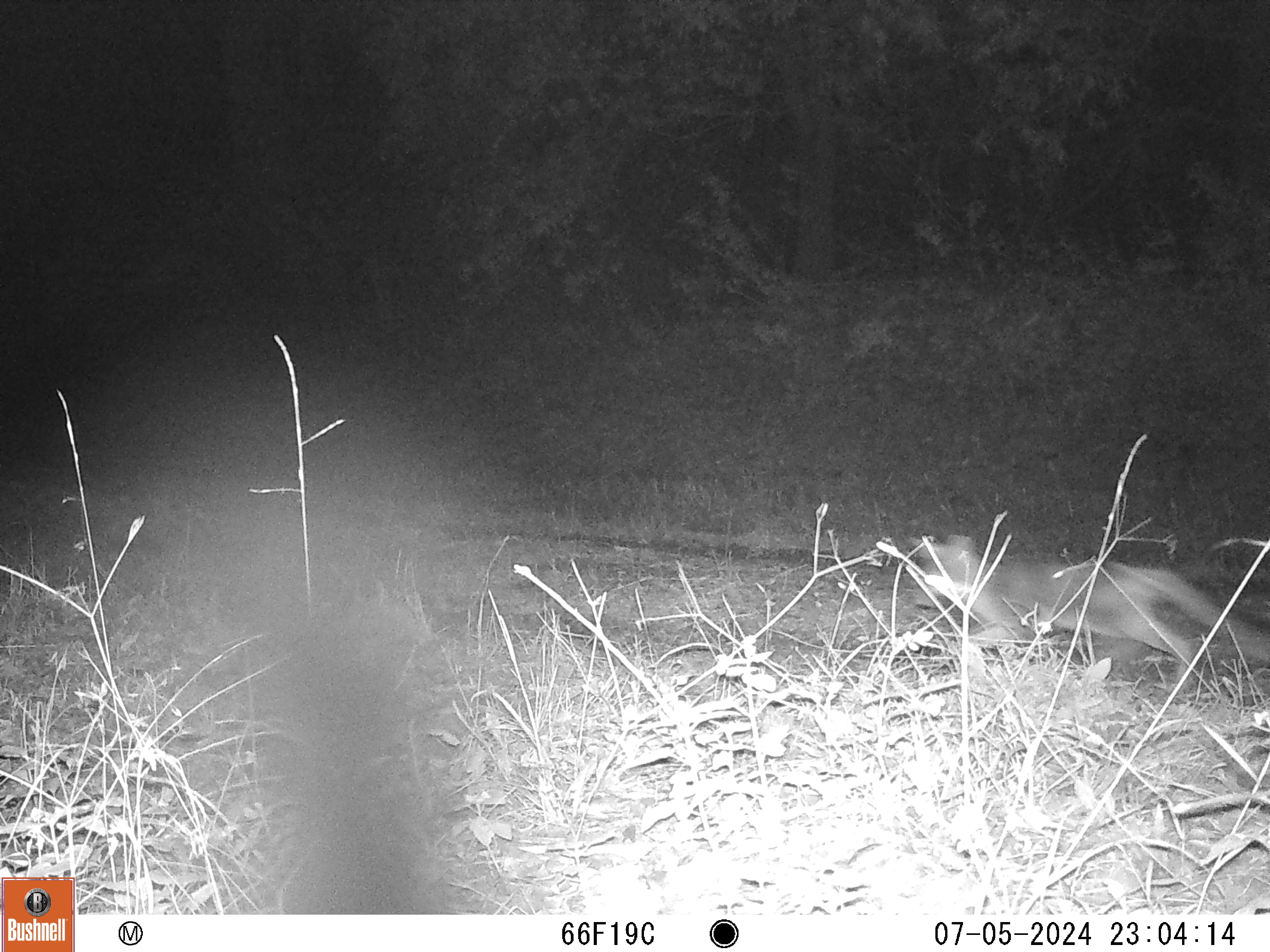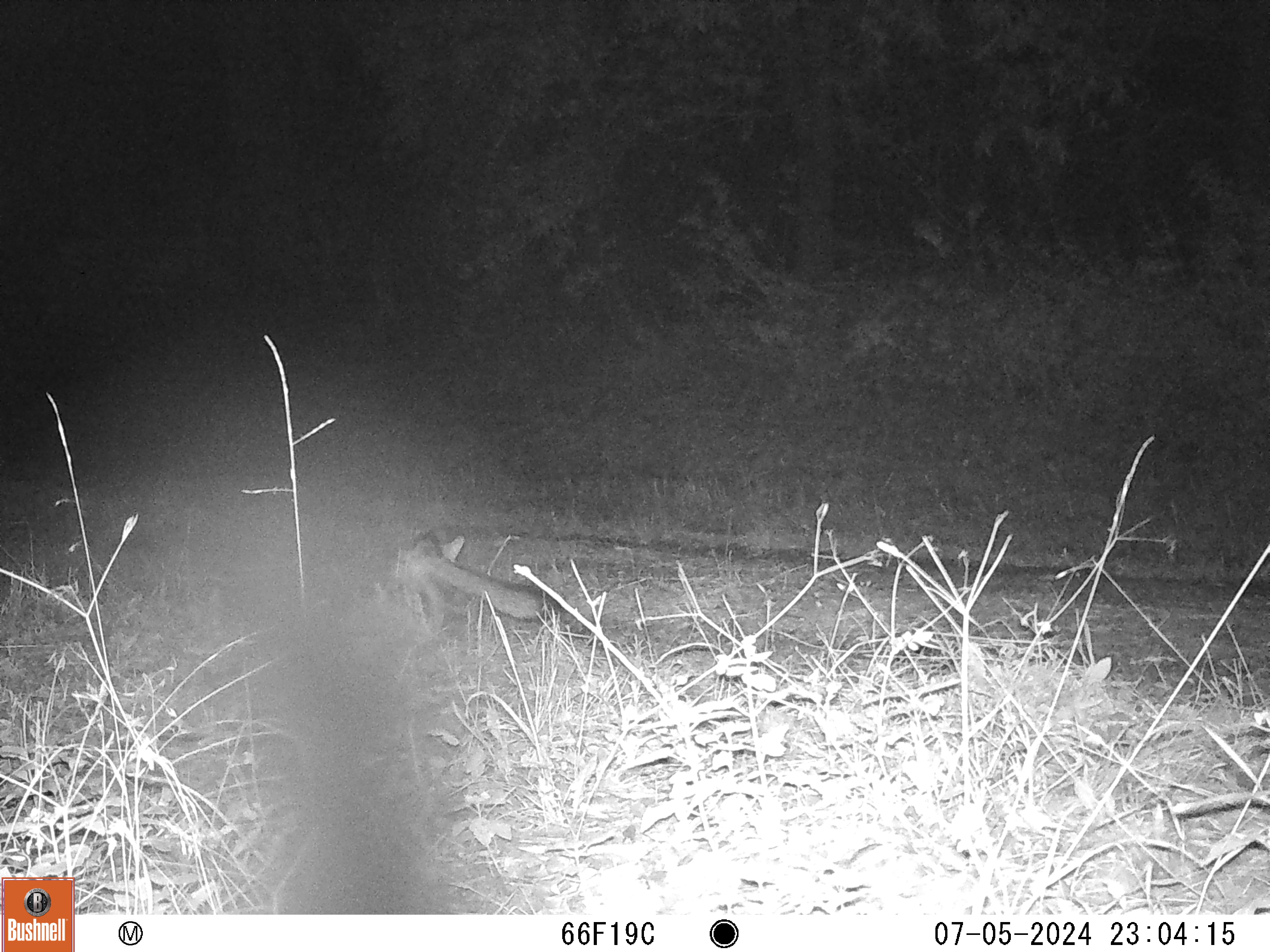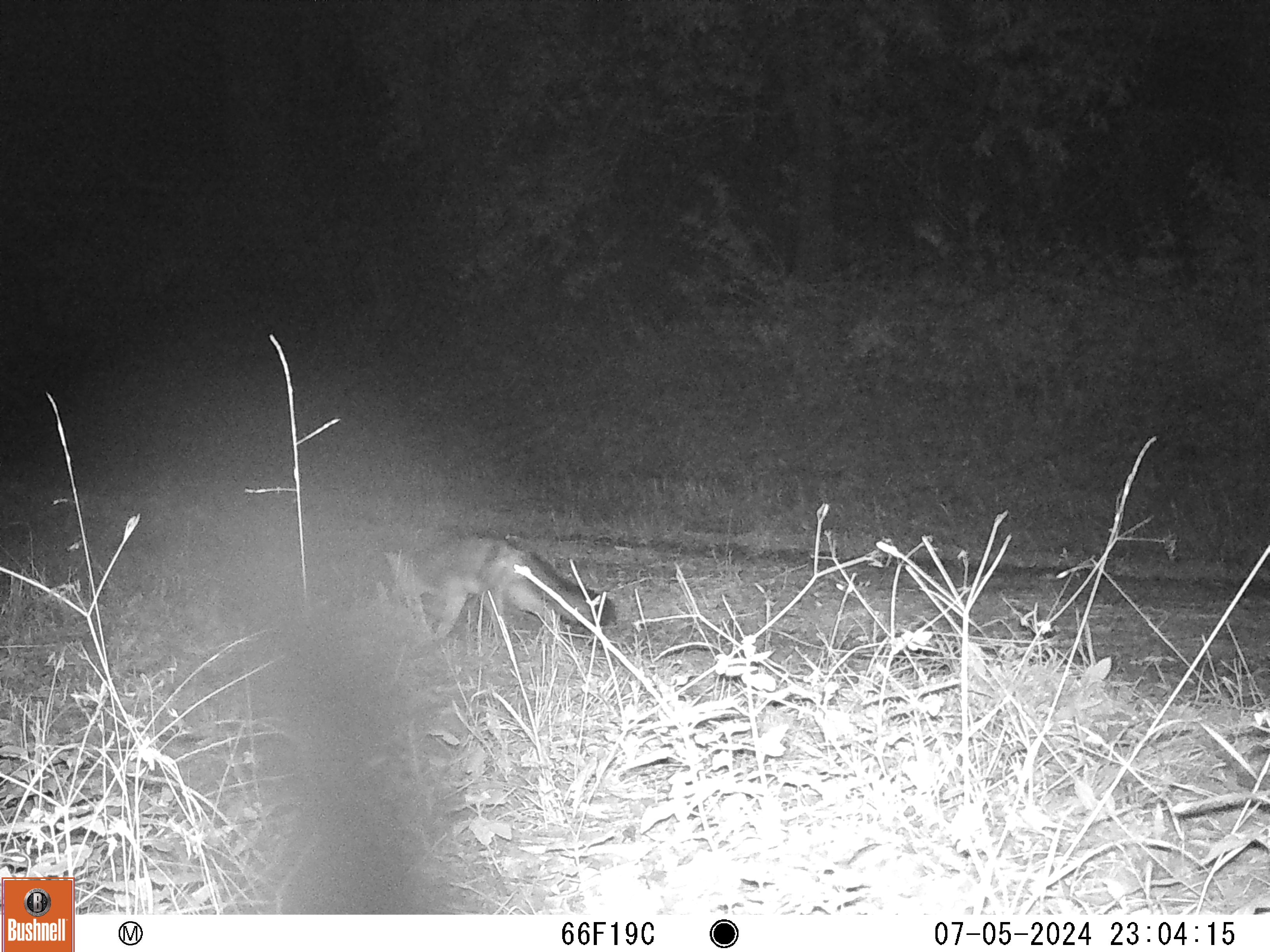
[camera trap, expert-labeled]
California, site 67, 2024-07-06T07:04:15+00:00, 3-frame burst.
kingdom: Animalia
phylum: Chordata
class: Mammalia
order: Carnivora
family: Canidae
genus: Urocyon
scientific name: Urocyon cinereoargenteus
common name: gray fox